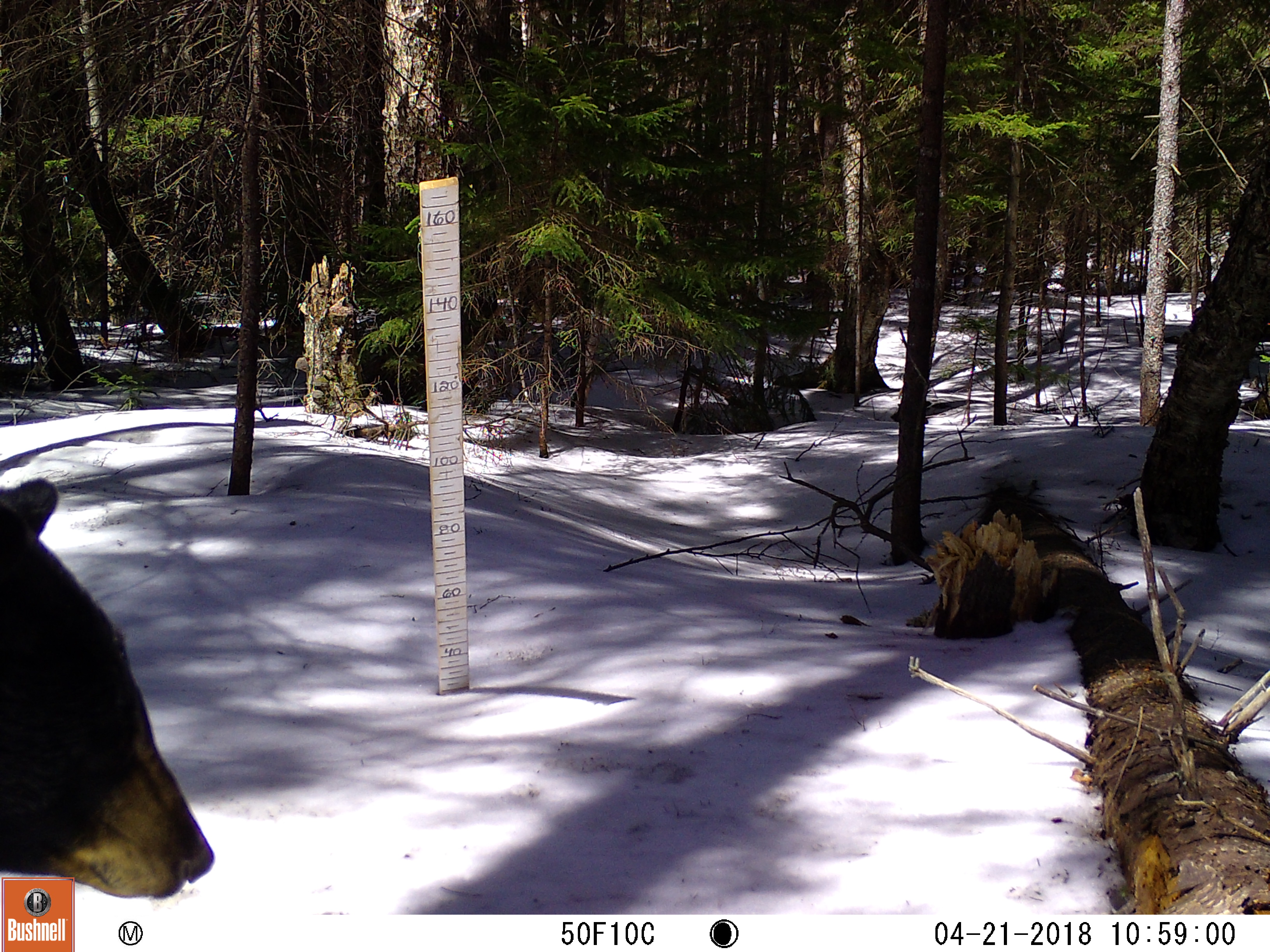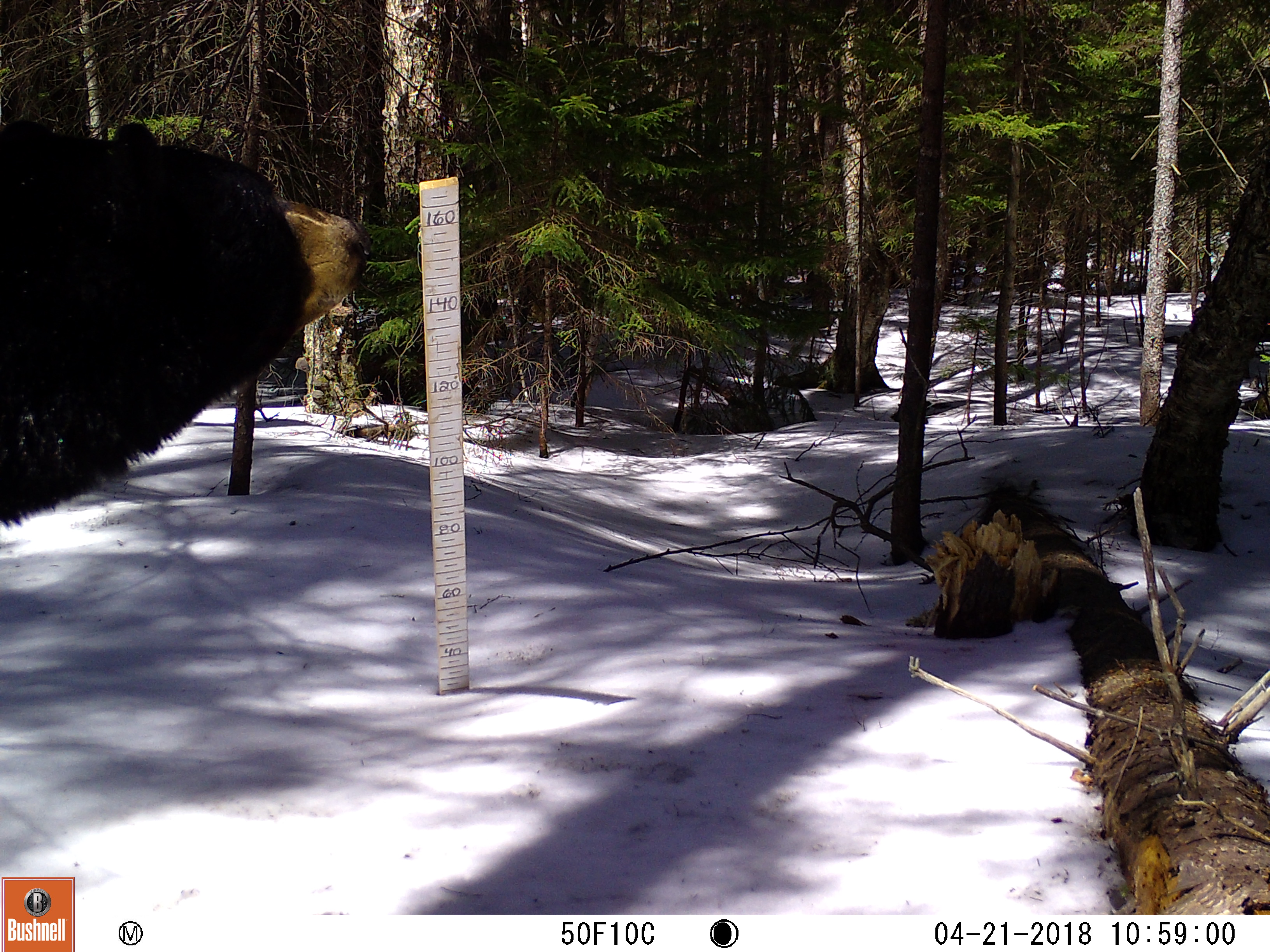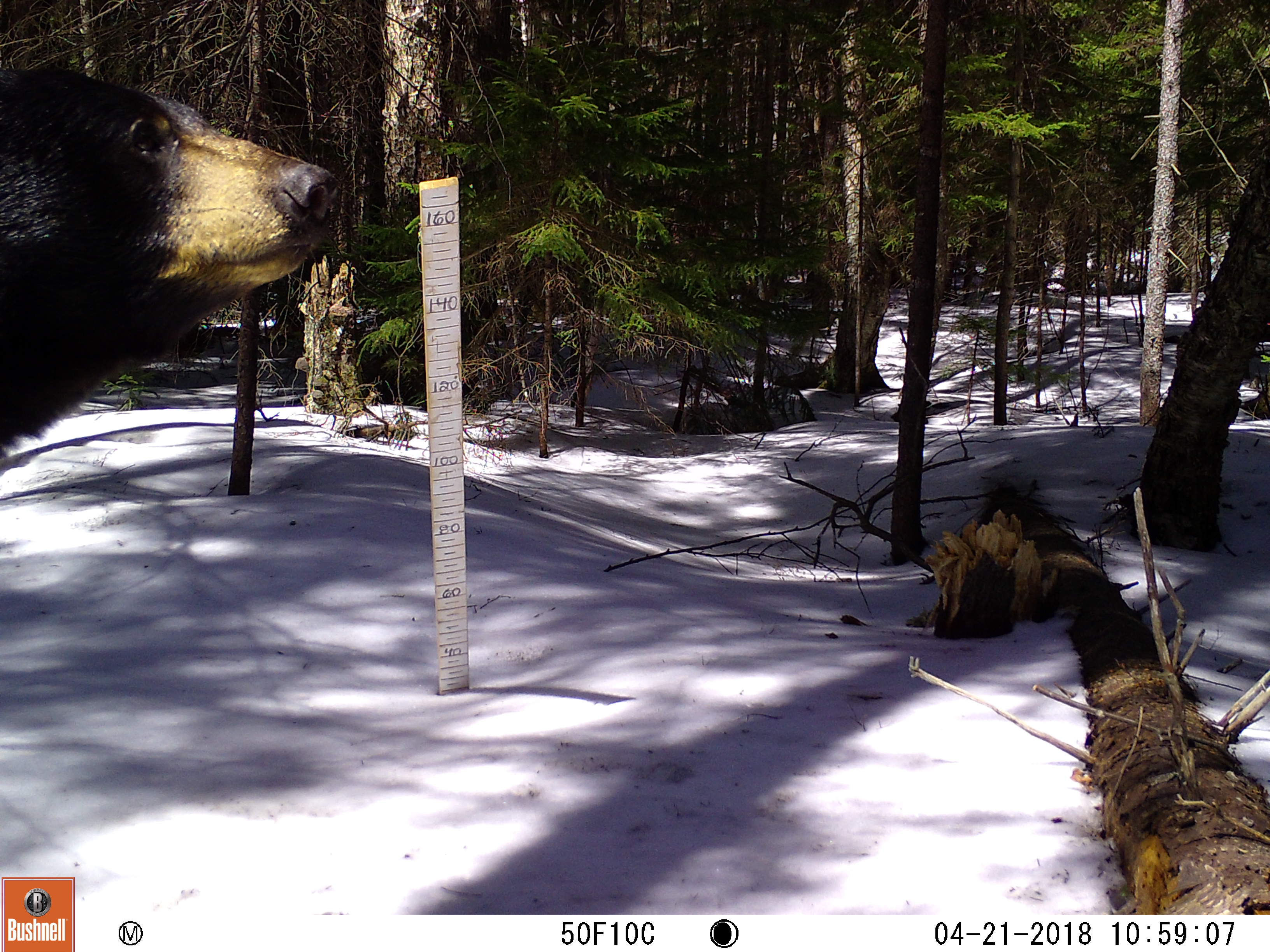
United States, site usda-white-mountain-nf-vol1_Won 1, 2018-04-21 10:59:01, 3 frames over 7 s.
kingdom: Animalia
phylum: Chordata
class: Mammalia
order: Carnivora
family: Ursidae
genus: Ursus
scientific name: Ursus americanus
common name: black bear